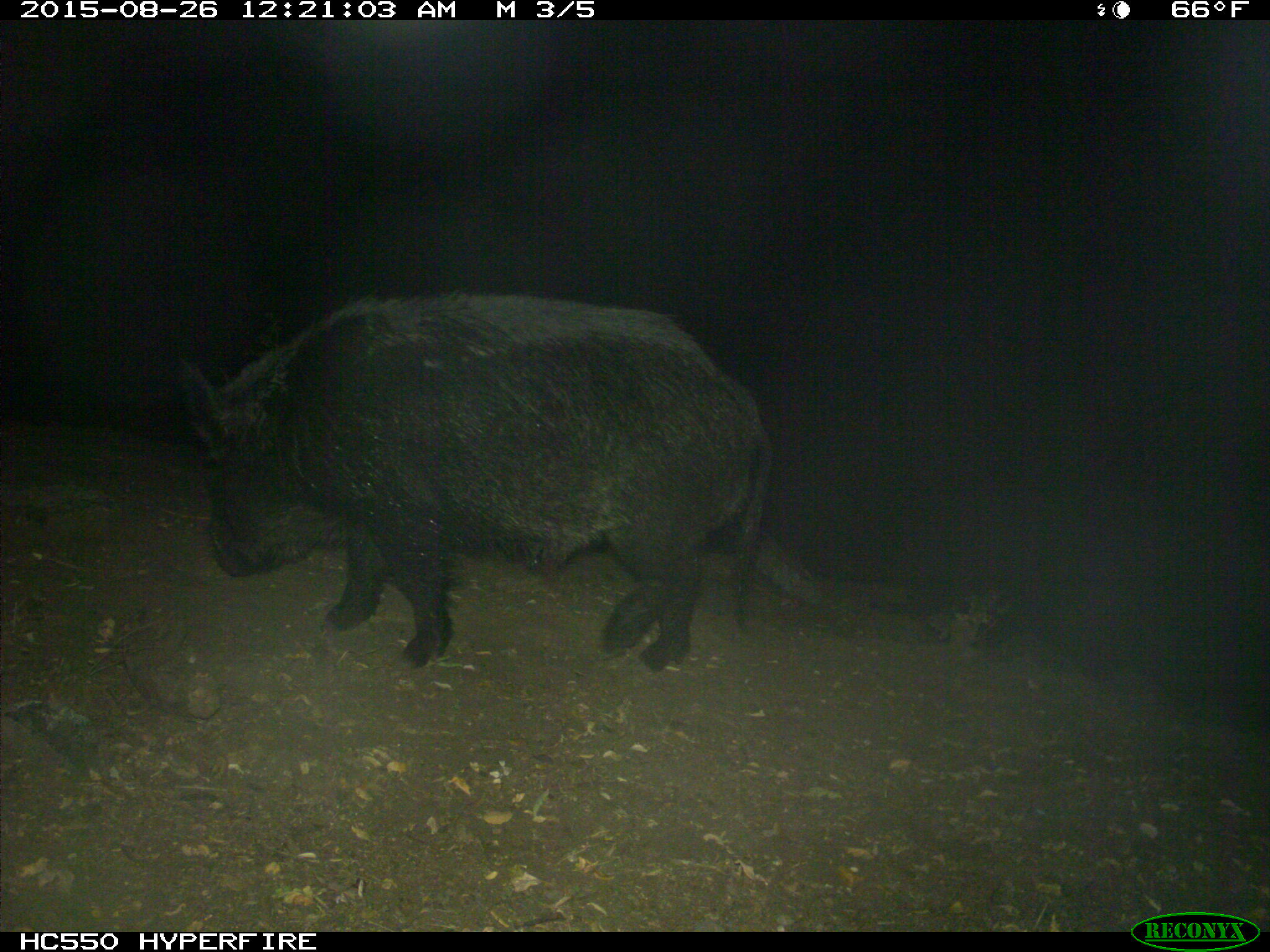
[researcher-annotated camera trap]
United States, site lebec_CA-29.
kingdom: Animalia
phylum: Chordata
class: Mammalia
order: Artiodactyla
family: Suidae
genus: Sus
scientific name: Sus scrofa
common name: wild boar